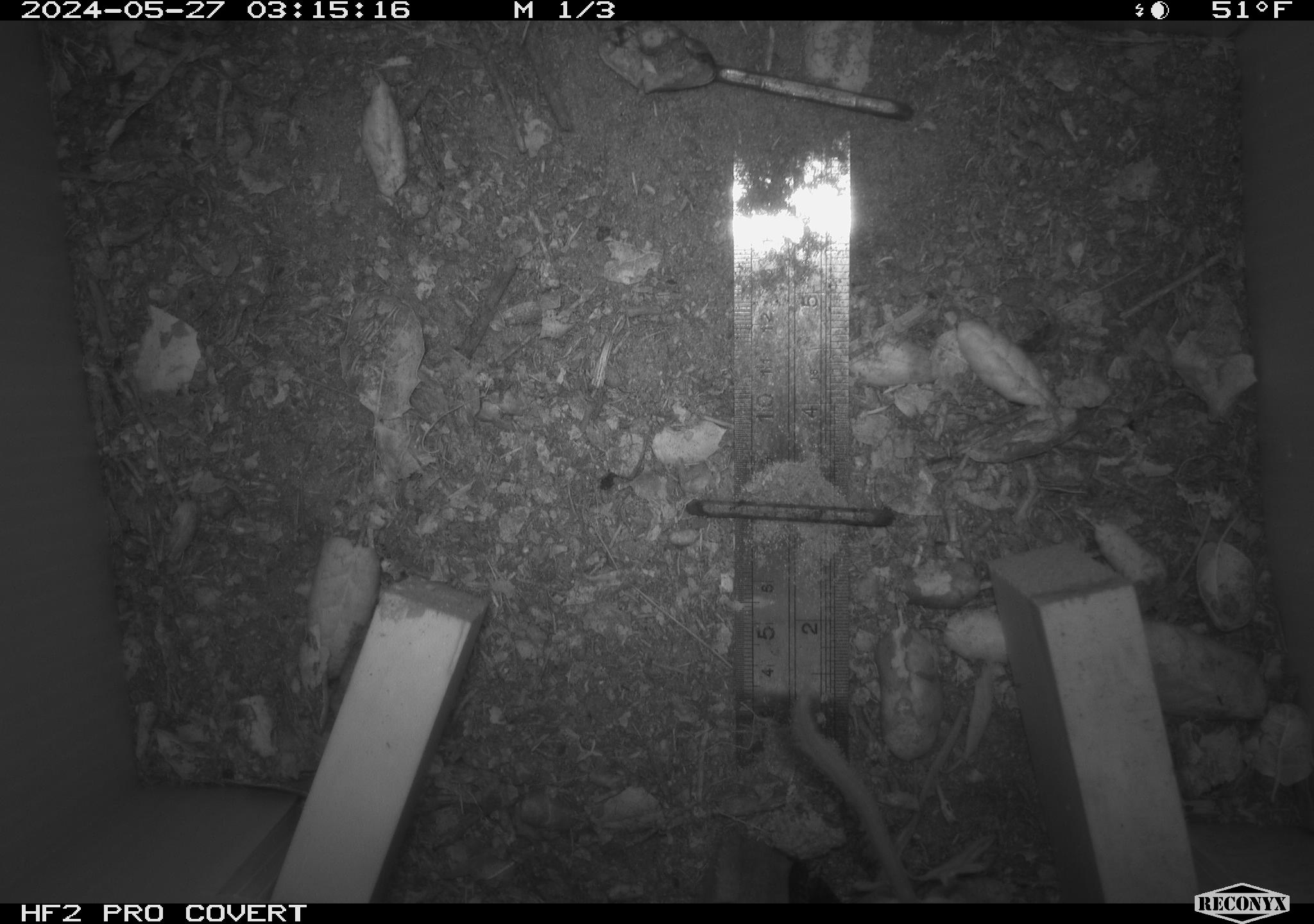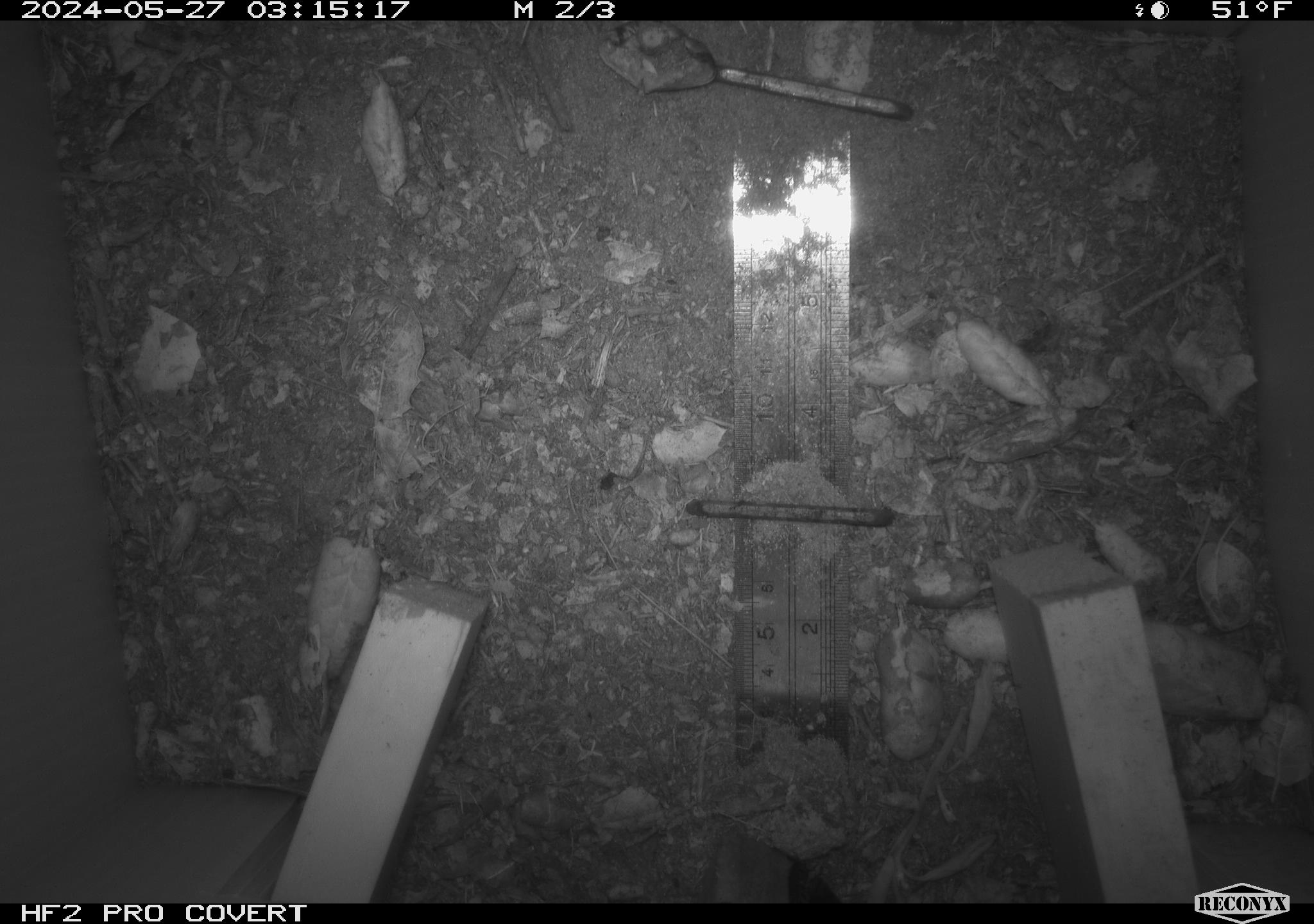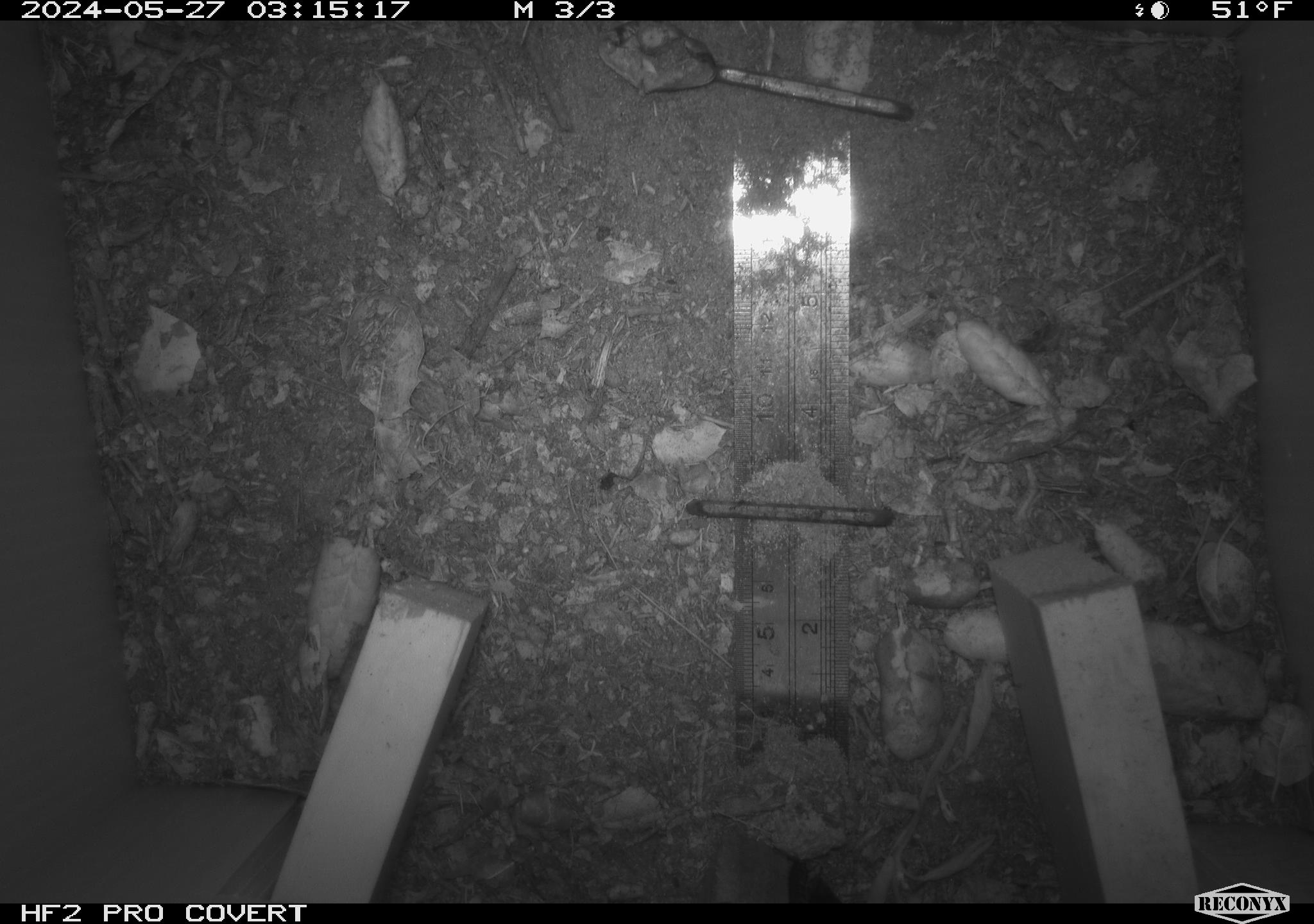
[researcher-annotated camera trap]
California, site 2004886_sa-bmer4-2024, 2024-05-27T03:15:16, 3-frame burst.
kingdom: Animalia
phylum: Chordata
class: Mammalia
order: Rodentia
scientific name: Rodentia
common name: mouse species